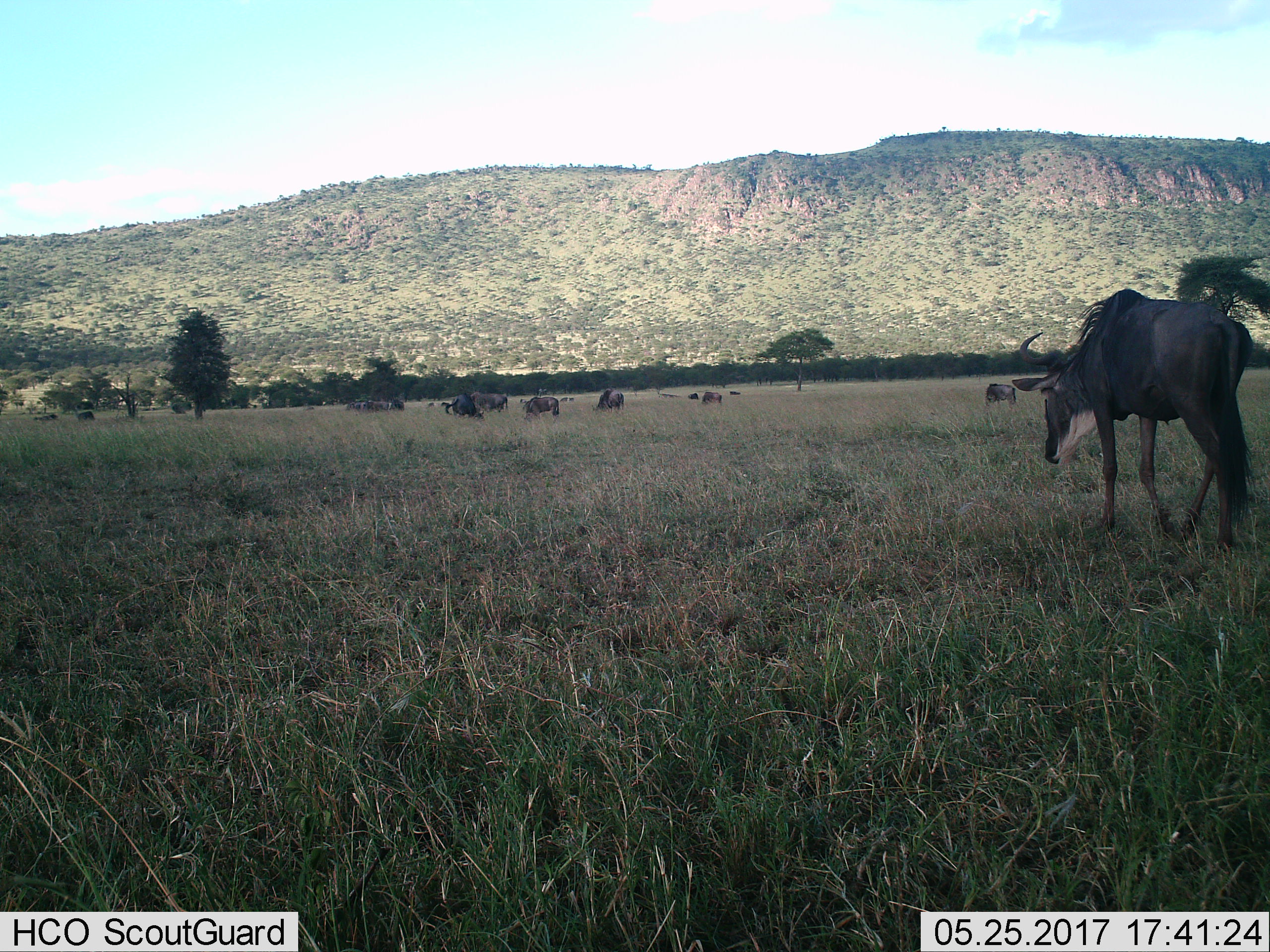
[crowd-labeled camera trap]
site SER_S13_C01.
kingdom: Animalia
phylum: Chordata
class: Mammalia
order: Artiodactyla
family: Bovidae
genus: Connochaetes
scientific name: Connochaetes taurinus taurinus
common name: blue wildebeest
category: wildebeestblue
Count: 11-50.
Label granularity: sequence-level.